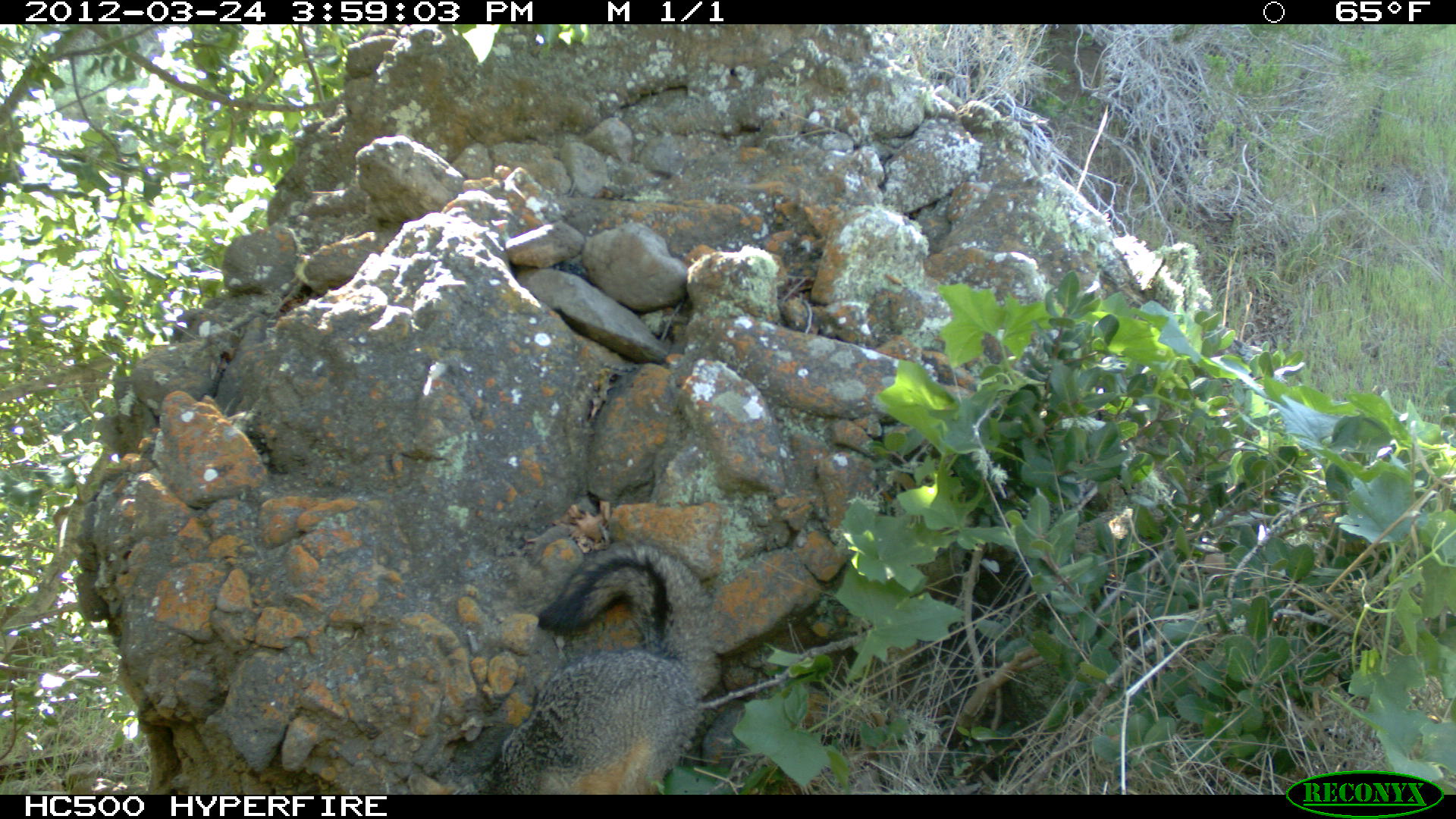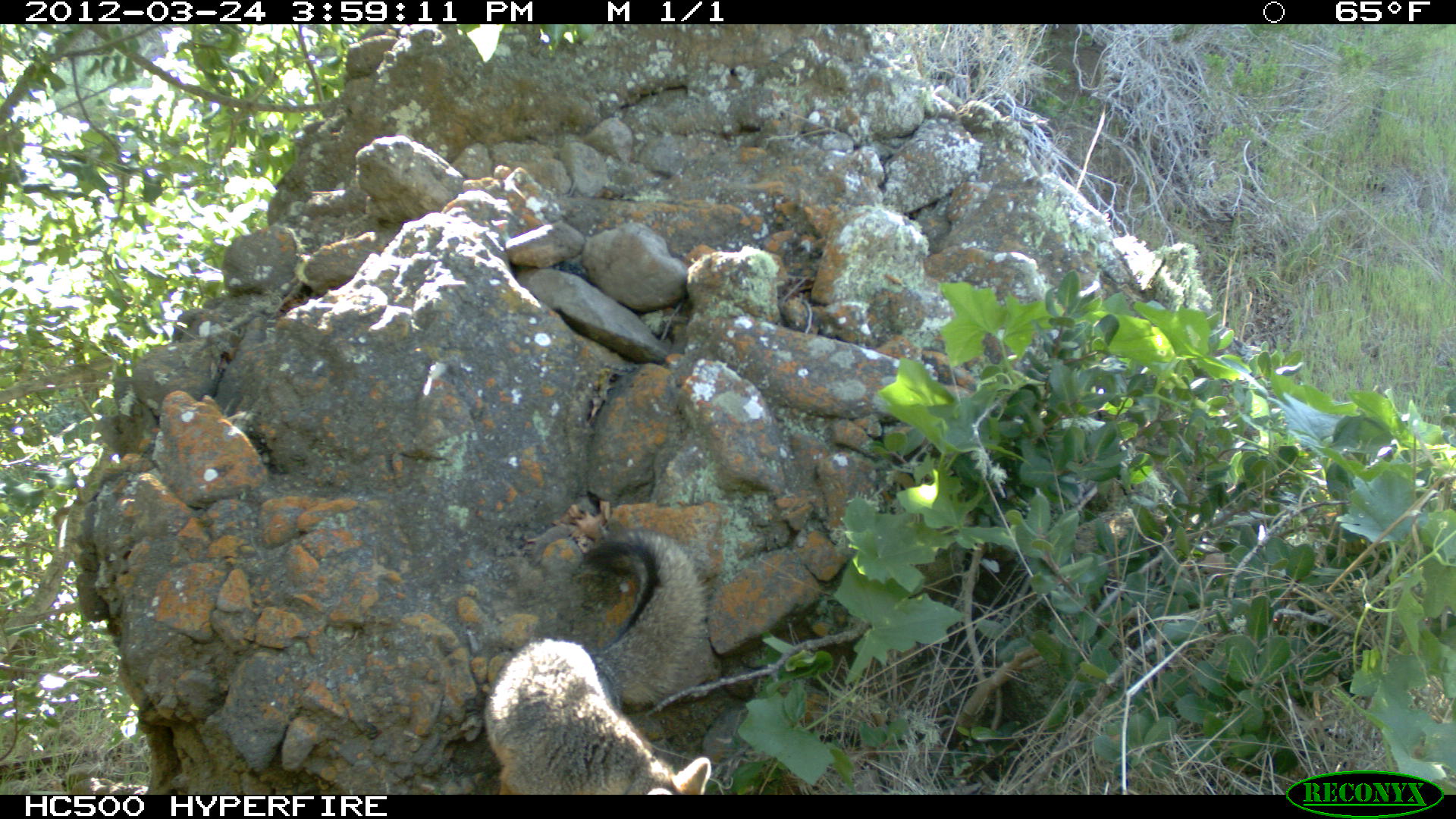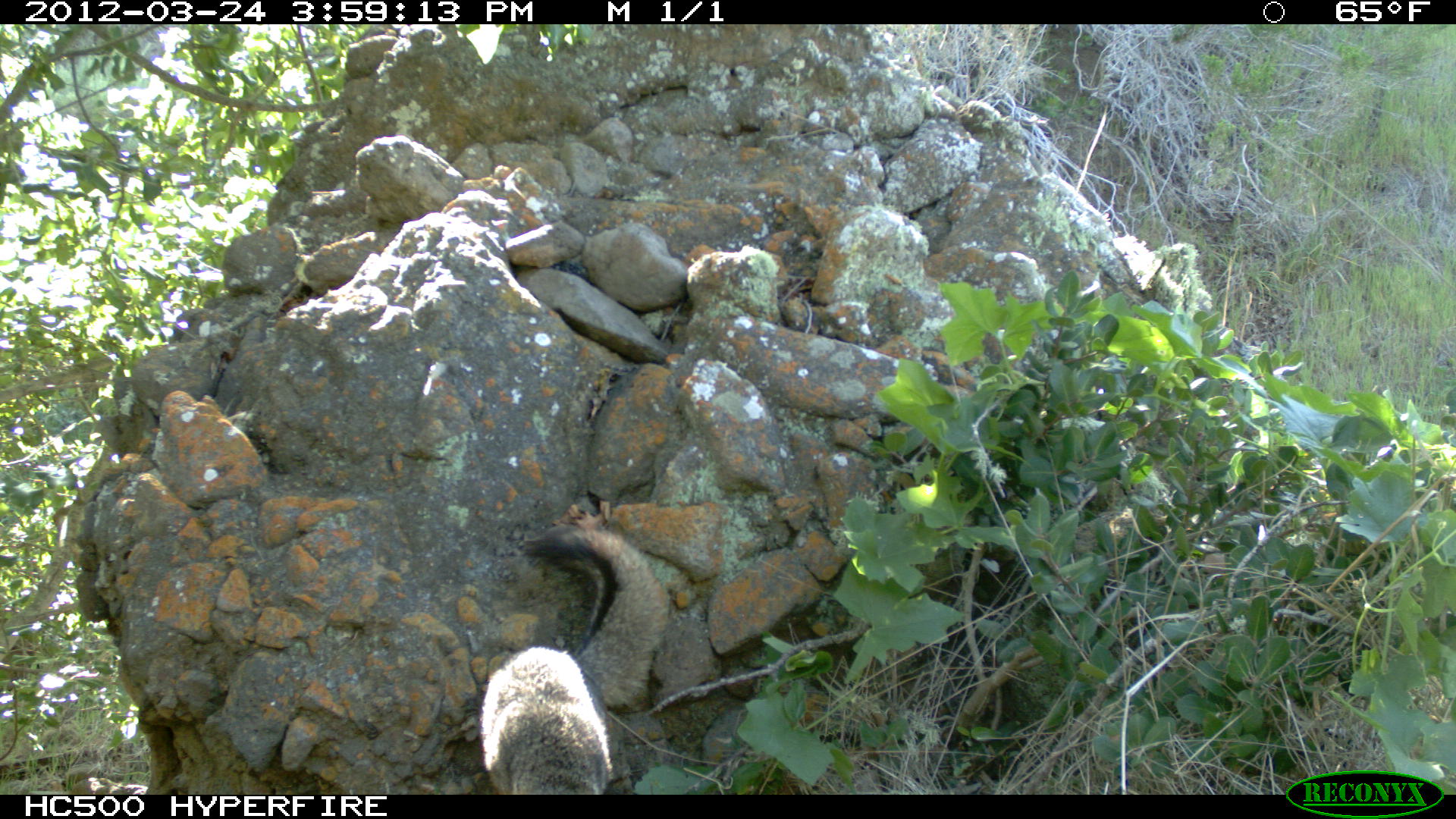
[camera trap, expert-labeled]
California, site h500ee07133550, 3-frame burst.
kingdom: Animalia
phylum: Chordata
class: Mammalia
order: Carnivora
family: Canidae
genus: Urocyon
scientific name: Urocyon littoralis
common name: island fox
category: fox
Fox (island fox) (Urocyon littoralis).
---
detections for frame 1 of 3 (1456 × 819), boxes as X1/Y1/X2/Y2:
fox: 406/539/717/794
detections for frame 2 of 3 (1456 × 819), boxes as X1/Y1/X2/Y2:
fox: 482/525/711/794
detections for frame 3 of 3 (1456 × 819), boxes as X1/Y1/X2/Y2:
fox: 479/524/665/795